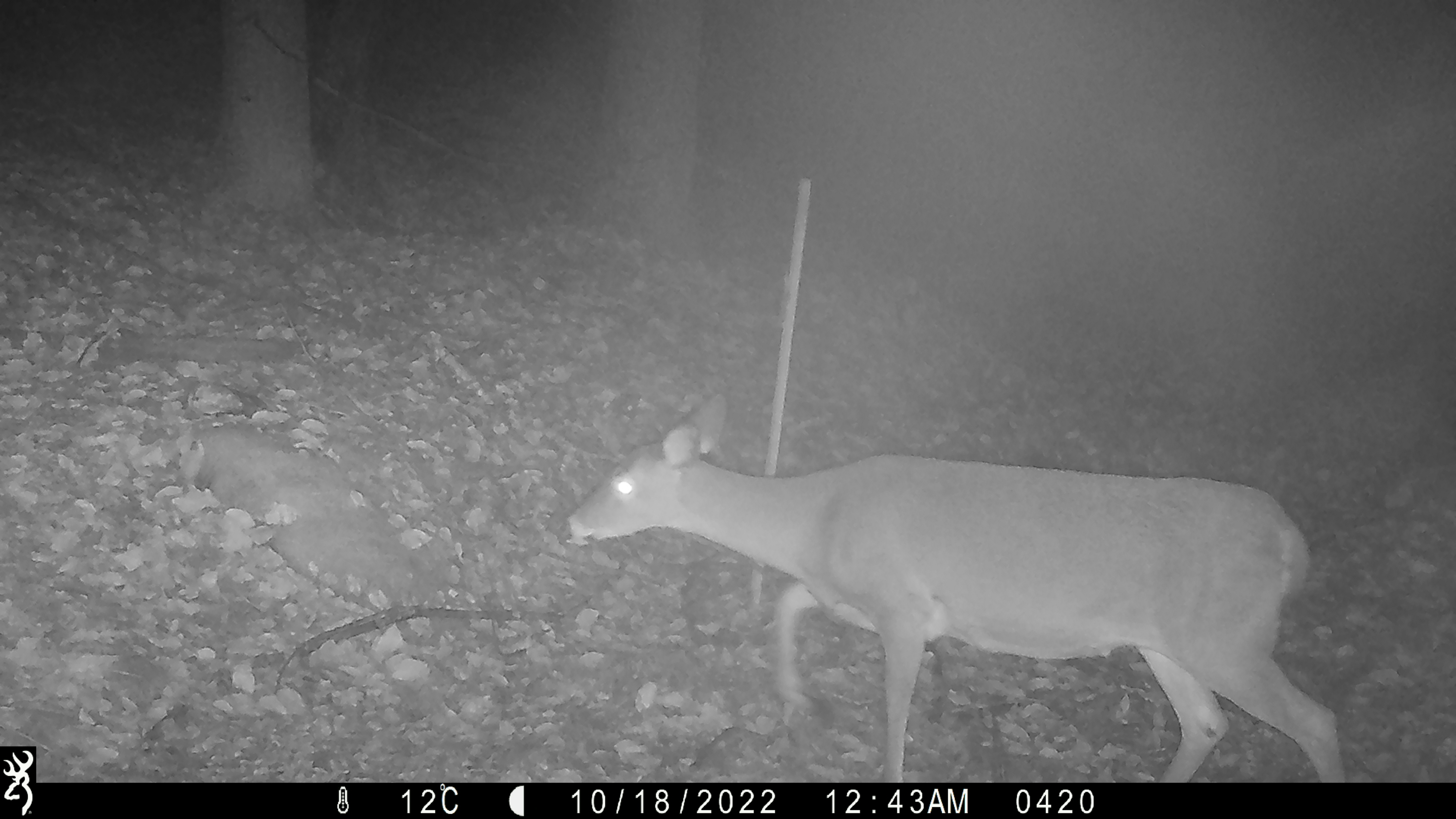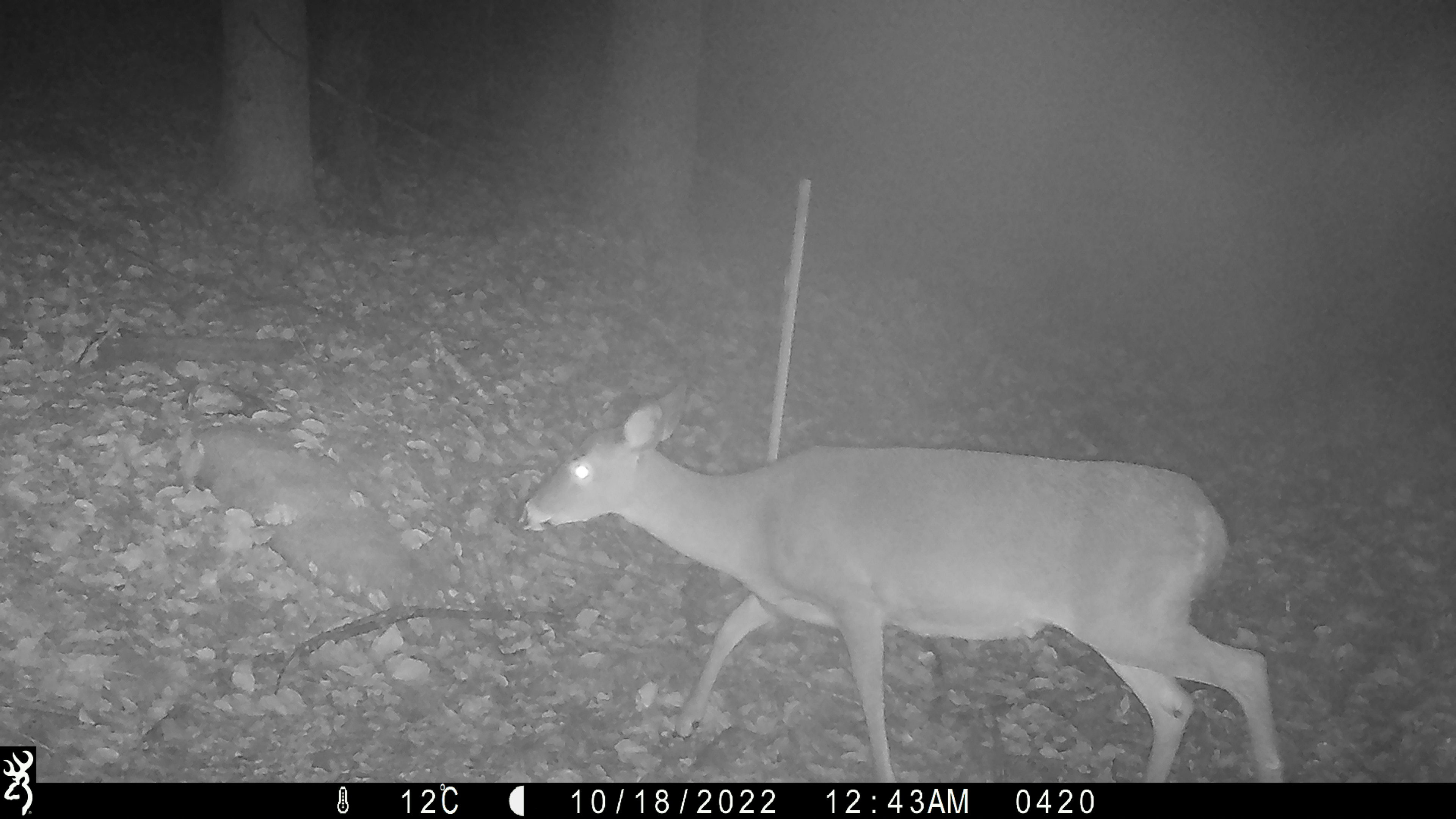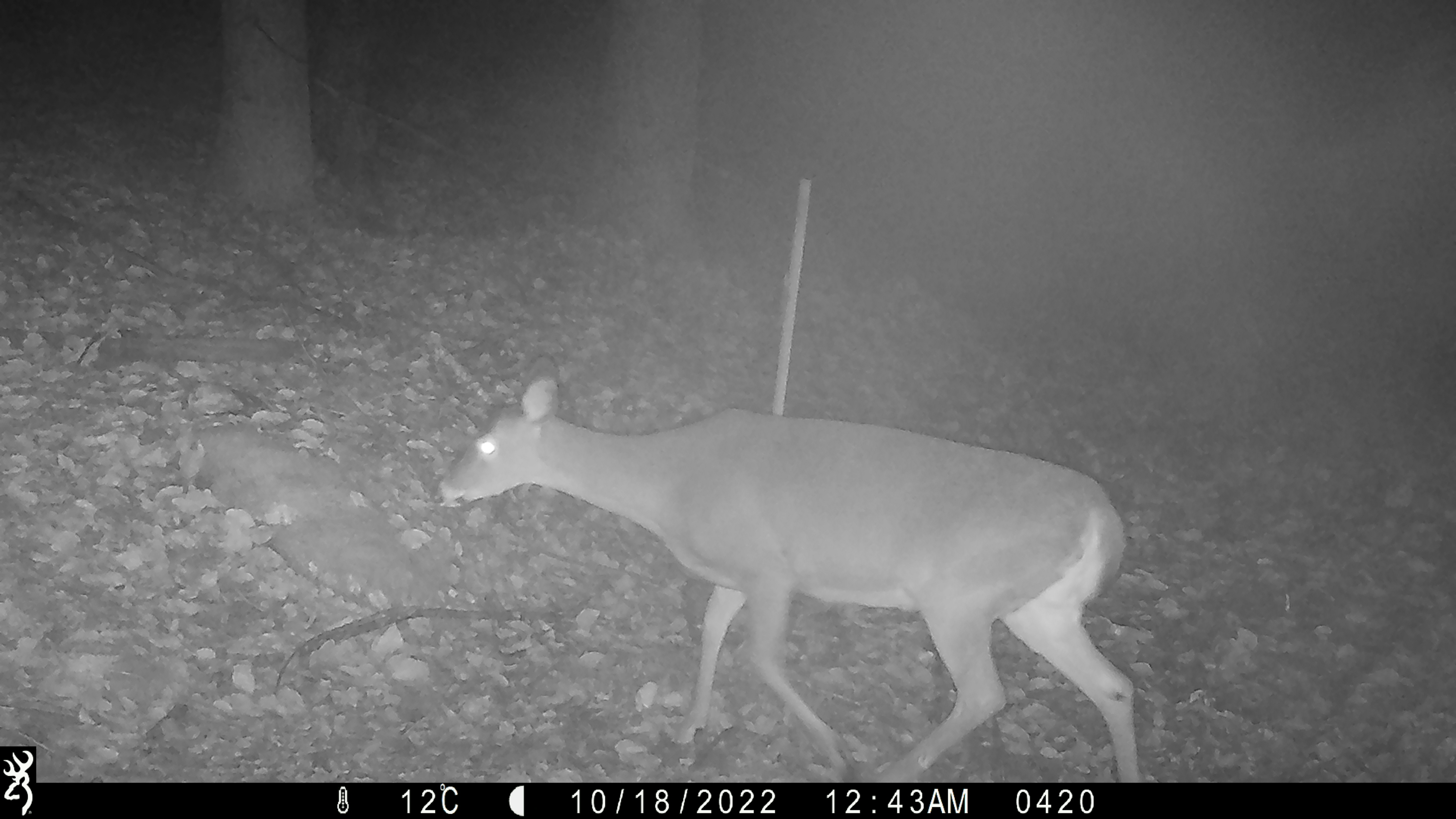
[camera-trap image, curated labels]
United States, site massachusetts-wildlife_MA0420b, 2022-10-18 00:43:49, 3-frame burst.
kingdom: Animalia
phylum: Chordata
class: Mammalia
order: Artiodactyla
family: Cervidae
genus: Odocoileus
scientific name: Odocoileus virginianus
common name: white-tailed deer